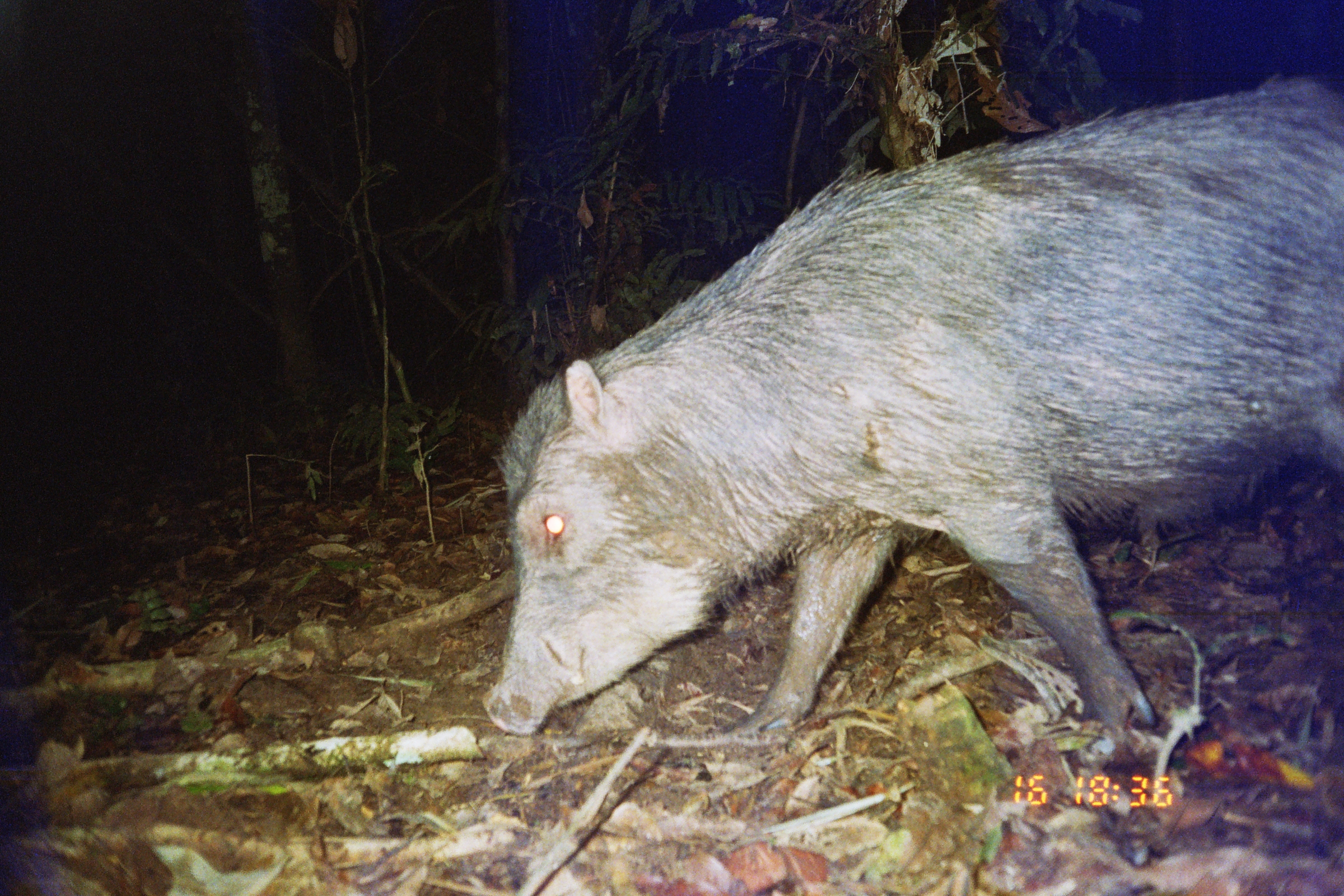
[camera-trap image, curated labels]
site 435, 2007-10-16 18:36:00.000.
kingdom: Animalia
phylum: Chordata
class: Mammalia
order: Artiodactyla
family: Tayassuidae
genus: Tayassu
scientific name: Tayassu pecari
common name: white-lipped peccary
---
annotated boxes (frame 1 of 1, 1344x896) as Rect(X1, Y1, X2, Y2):
tayassu pecari: Rect(482, 72, 1343, 744)